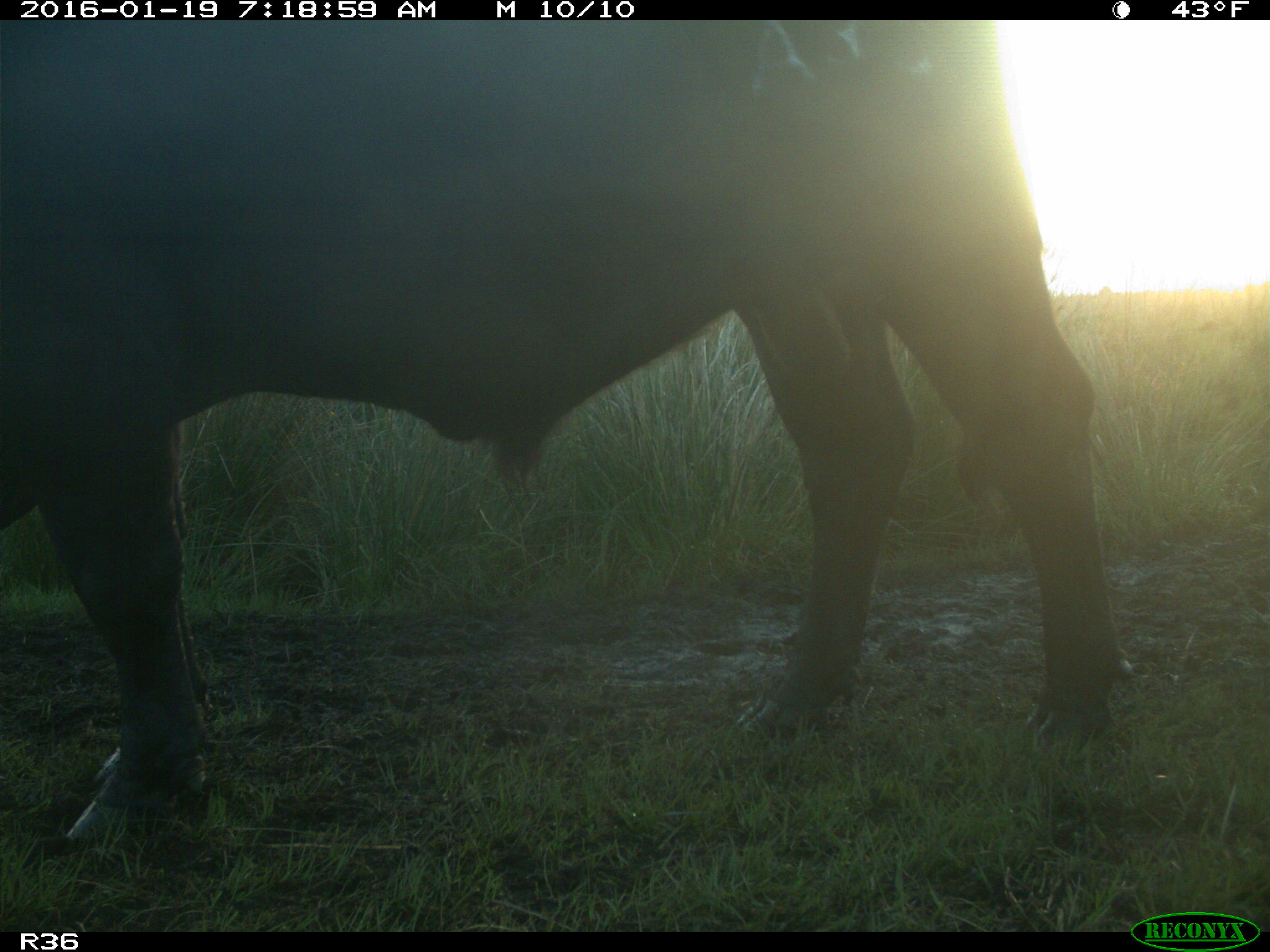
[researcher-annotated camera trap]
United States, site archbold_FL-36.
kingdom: Animalia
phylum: Chordata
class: Mammalia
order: Artiodactyla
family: Bovidae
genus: Bos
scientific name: Bos taurus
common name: domestic cow